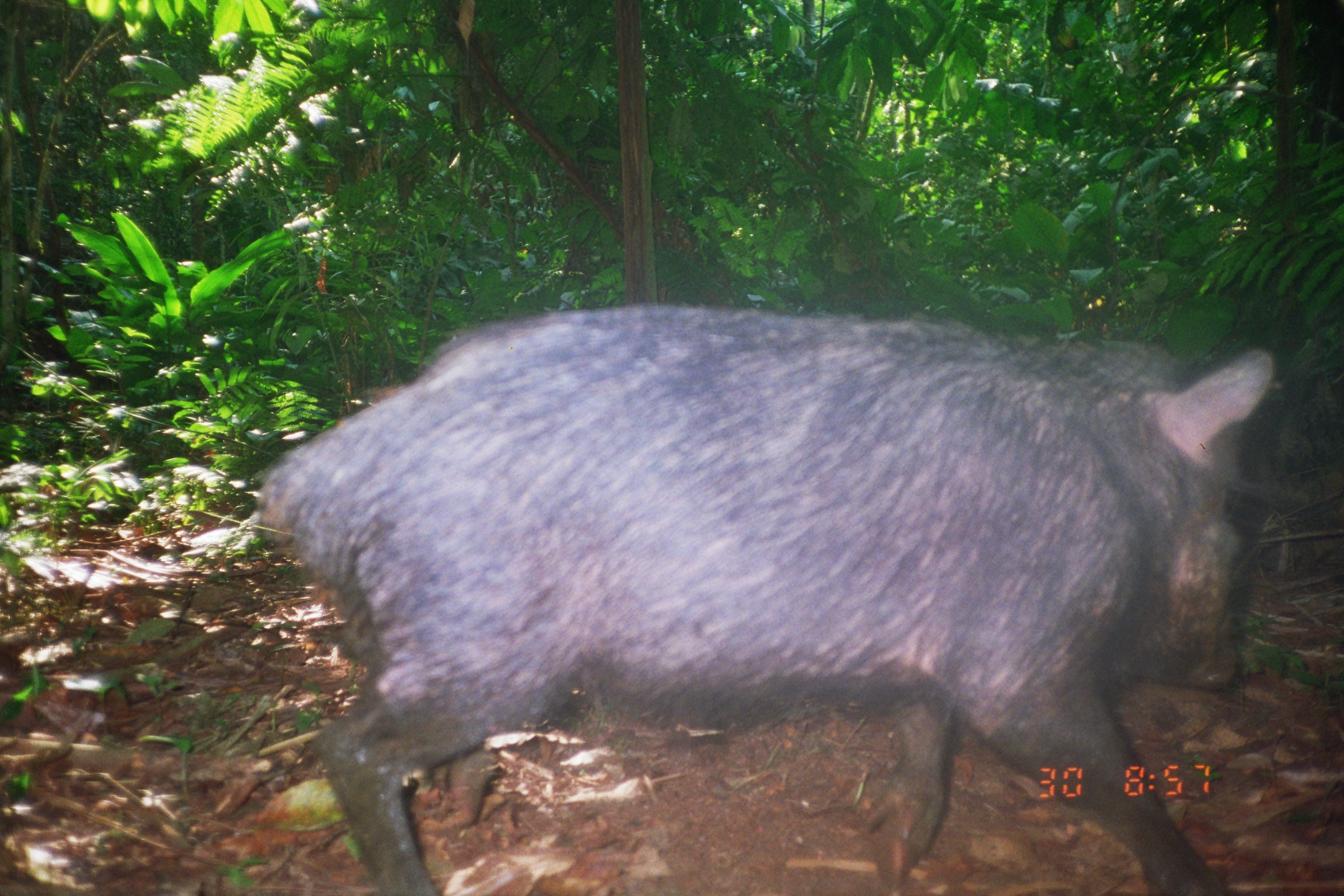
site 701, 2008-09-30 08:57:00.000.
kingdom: Animalia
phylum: Chordata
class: Mammalia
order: Artiodactyla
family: Tayassuidae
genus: Tayassu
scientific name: Tayassu pecari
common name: white-lipped peccary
Tayassu pecari (white-lipped peccary).